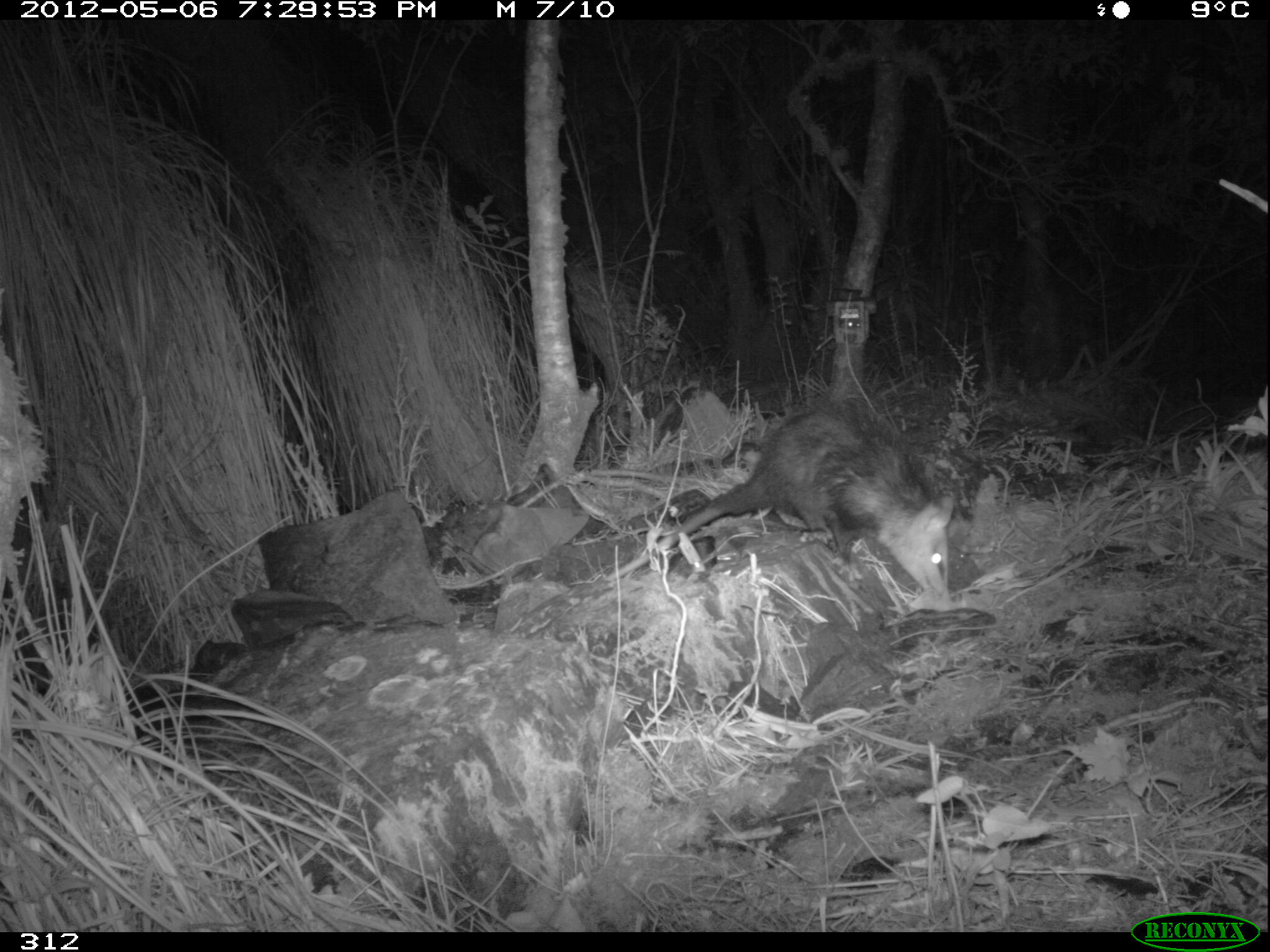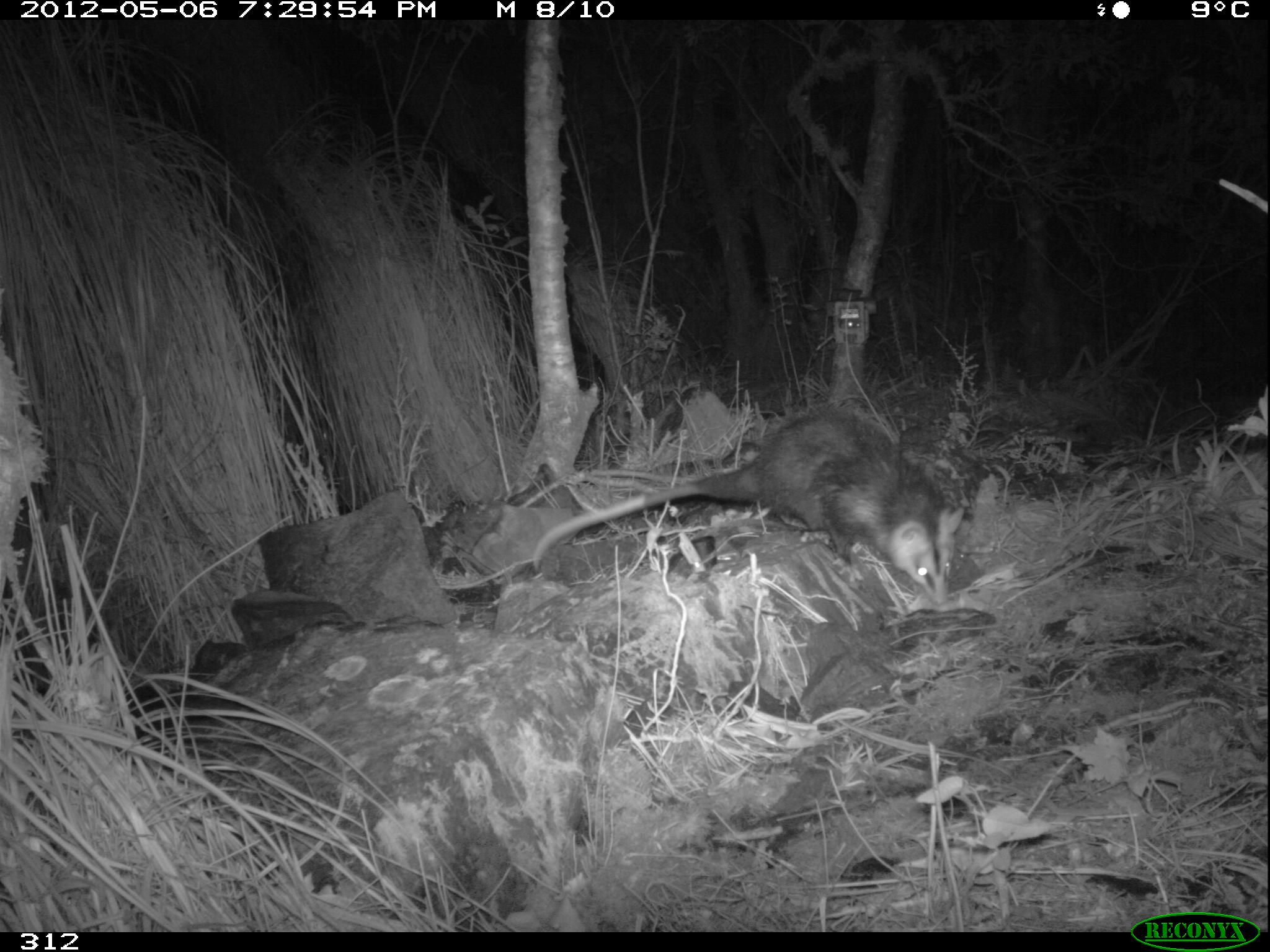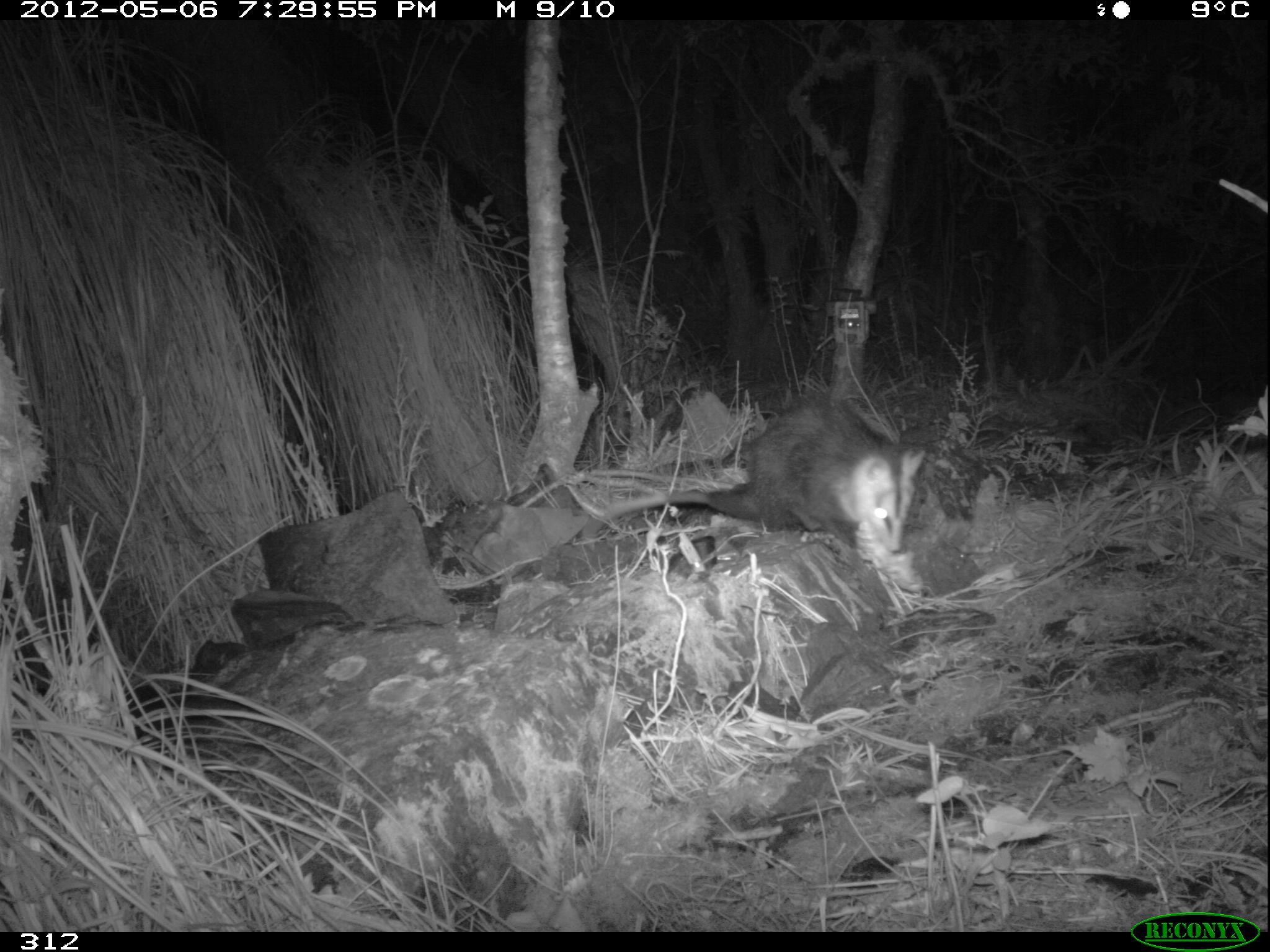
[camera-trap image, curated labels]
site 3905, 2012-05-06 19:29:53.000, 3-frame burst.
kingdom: Animalia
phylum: Chordata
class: Mammalia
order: Didelphimorphia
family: Didelphidae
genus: Didelphis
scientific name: Didelphis pernigra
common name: andean white-eared opossum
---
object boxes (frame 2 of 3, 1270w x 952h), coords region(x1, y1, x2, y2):
didelphis pernigra: region(531, 401, 964, 610)